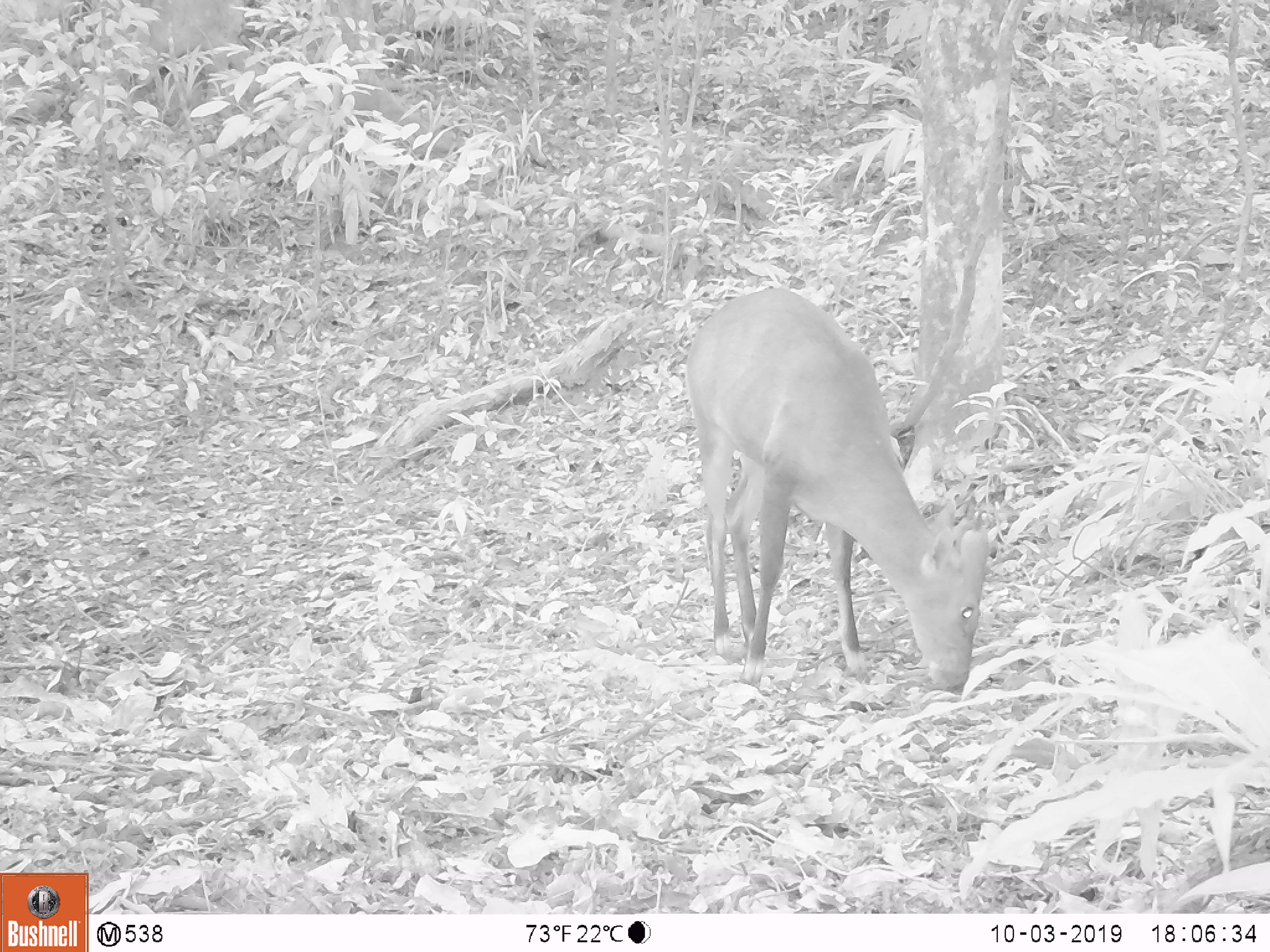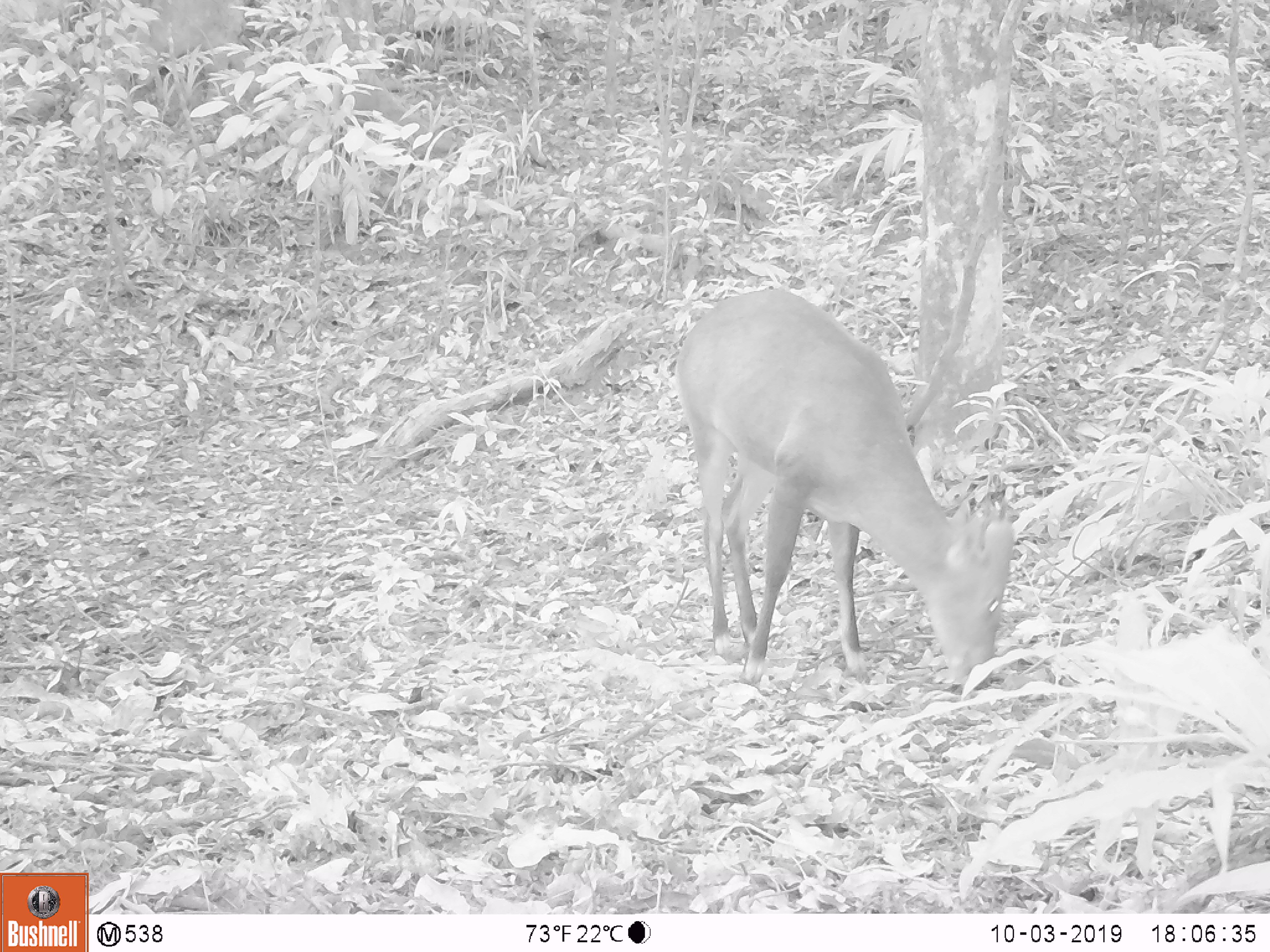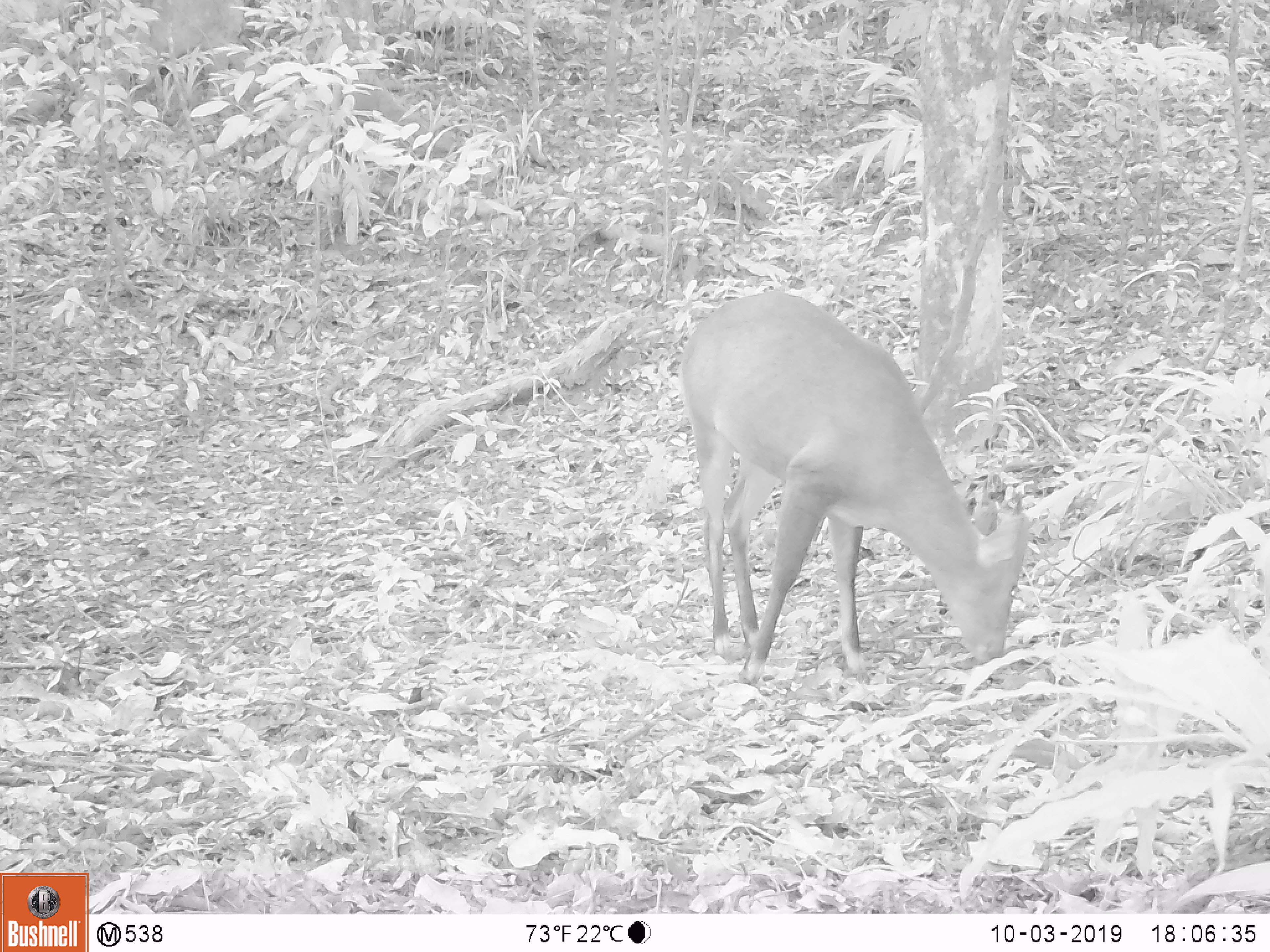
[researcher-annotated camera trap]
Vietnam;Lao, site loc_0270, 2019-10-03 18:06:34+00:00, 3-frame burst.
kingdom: Animalia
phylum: Chordata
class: Mammalia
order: Artiodactyla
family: Cervidae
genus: Muntiacus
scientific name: Muntiacus vuquangensis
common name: large-antlered muntjac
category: large antlered muntjac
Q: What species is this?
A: Large antlered muntjac (large-antlered muntjac) (Muntiacus vuquangensis).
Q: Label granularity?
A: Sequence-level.